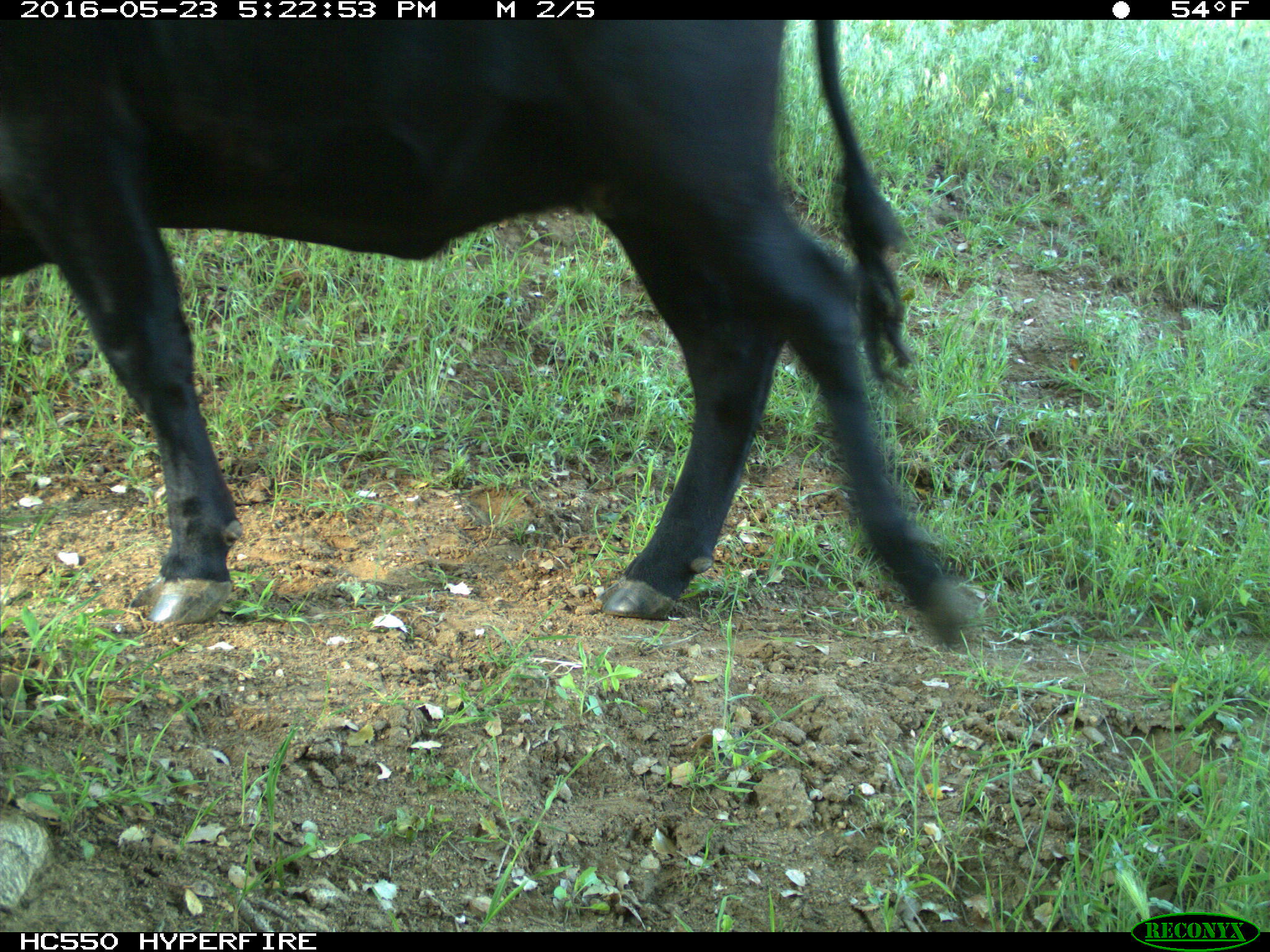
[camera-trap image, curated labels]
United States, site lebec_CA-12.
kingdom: Animalia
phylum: Chordata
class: Mammalia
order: Artiodactyla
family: Bovidae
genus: Bos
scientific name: Bos taurus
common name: domestic cow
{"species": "Bos taurus (domestic cow)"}